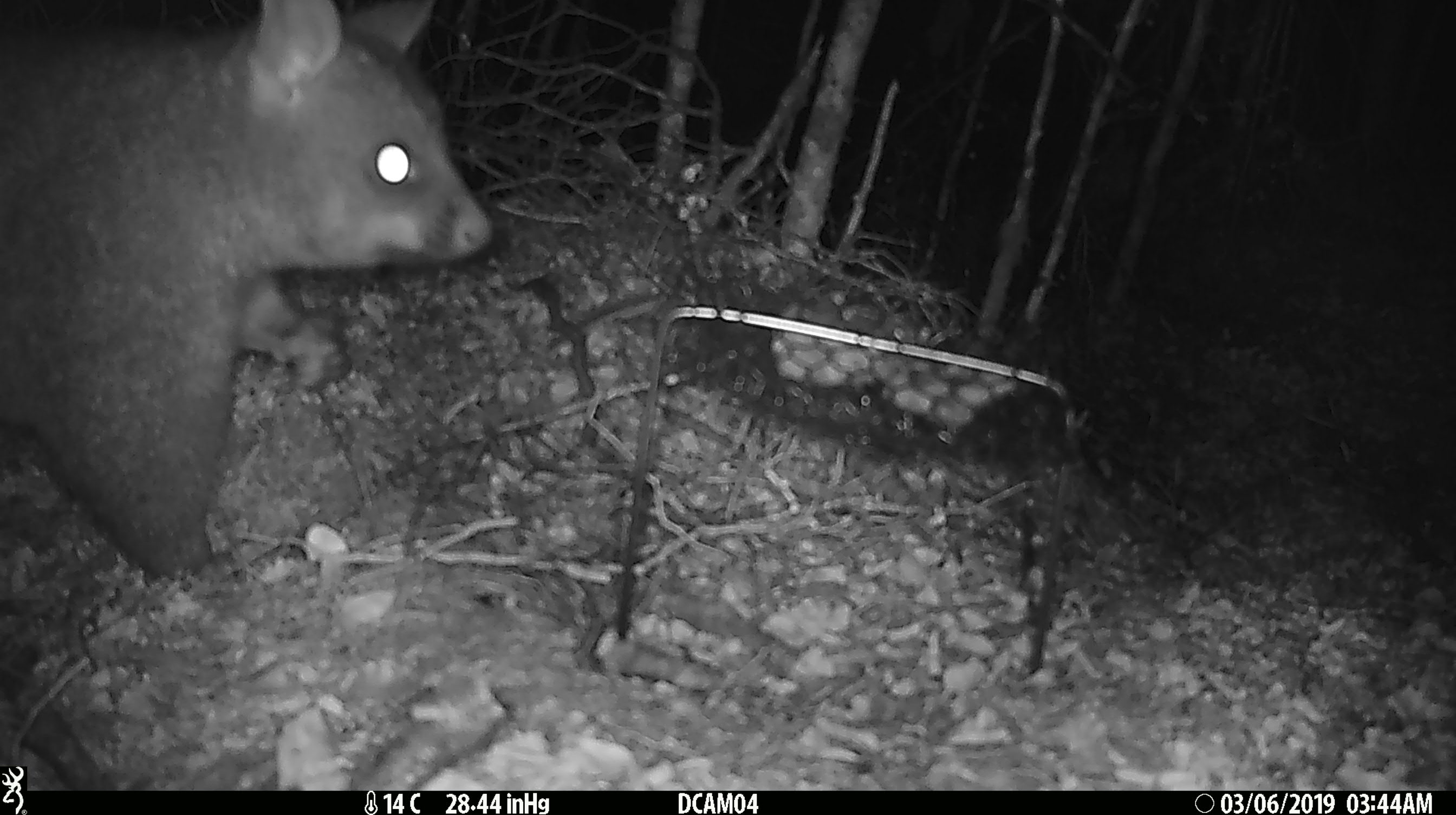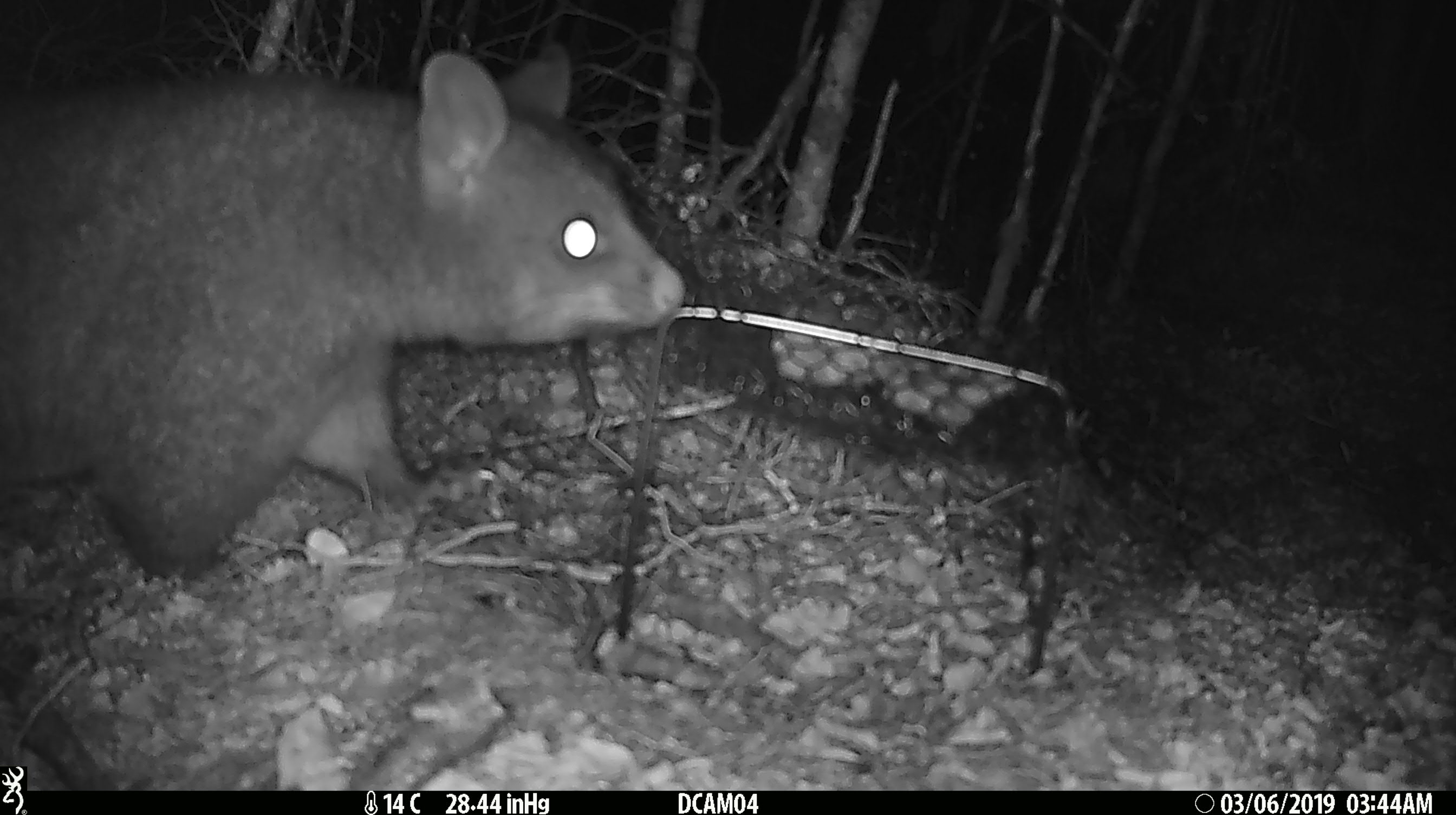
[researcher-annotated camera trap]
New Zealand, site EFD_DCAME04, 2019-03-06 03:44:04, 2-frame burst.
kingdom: Animalia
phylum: Chordata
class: Mammalia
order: Diprotodontia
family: Phalangeridae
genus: Trichosurus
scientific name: Trichosurus vulpecula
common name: common brushtail possum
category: possum